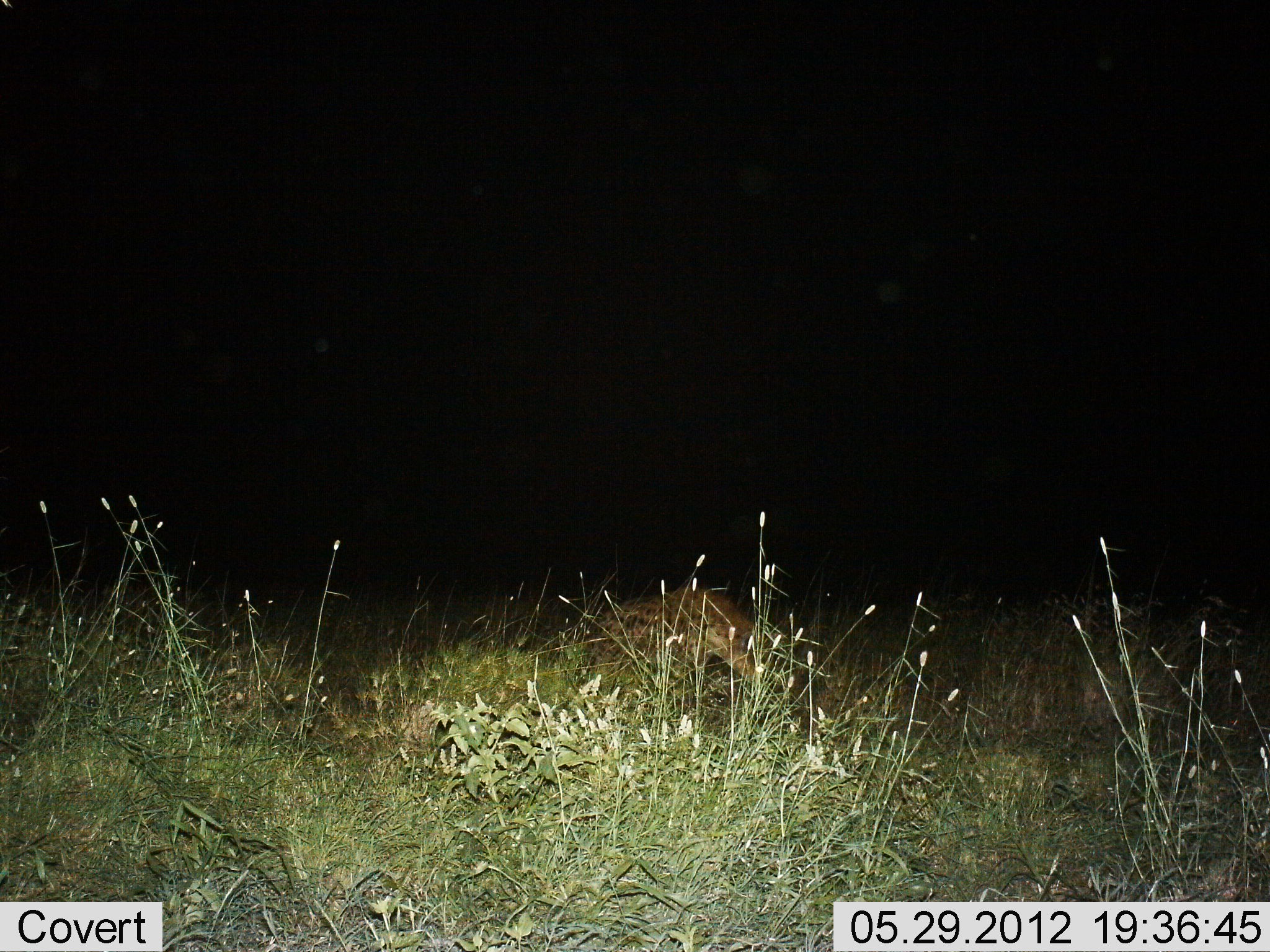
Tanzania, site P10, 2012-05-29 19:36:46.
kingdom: Animalia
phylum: Chordata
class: Mammalia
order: Carnivora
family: Hyaenidae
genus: Crocuta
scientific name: Crocuta crocuta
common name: spotted hyena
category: hyenaspotted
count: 1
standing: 80%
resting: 0%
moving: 10%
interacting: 0%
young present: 0%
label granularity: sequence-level